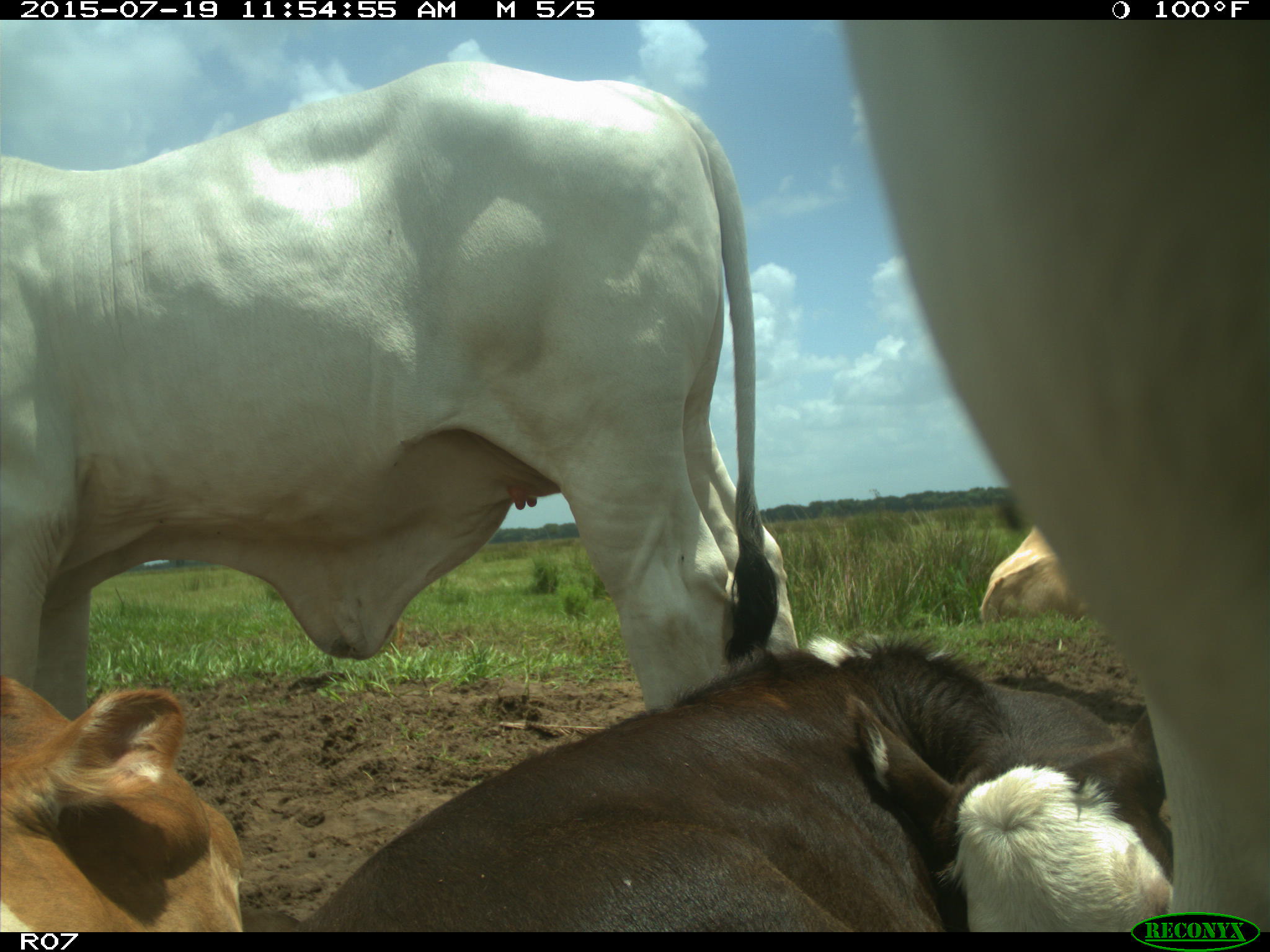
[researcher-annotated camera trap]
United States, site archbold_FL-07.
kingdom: Animalia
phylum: Chordata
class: Mammalia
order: Artiodactyla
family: Bovidae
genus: Bos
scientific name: Bos taurus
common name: domestic cow